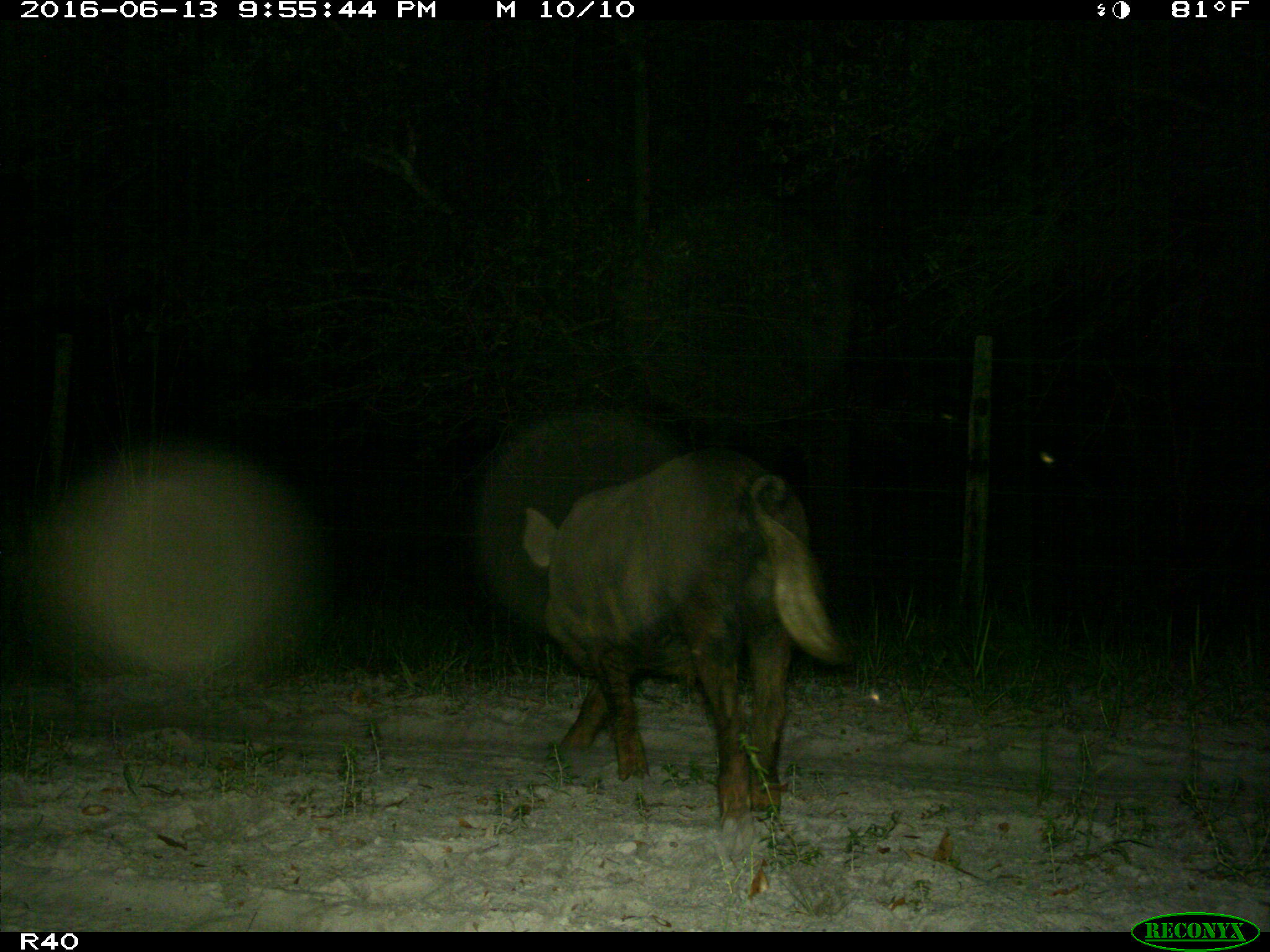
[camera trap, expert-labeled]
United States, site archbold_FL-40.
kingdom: Animalia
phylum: Chordata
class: Mammalia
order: Artiodactyla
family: Suidae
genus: Sus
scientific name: Sus scrofa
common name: wild boar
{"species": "Sus scrofa (wild boar)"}